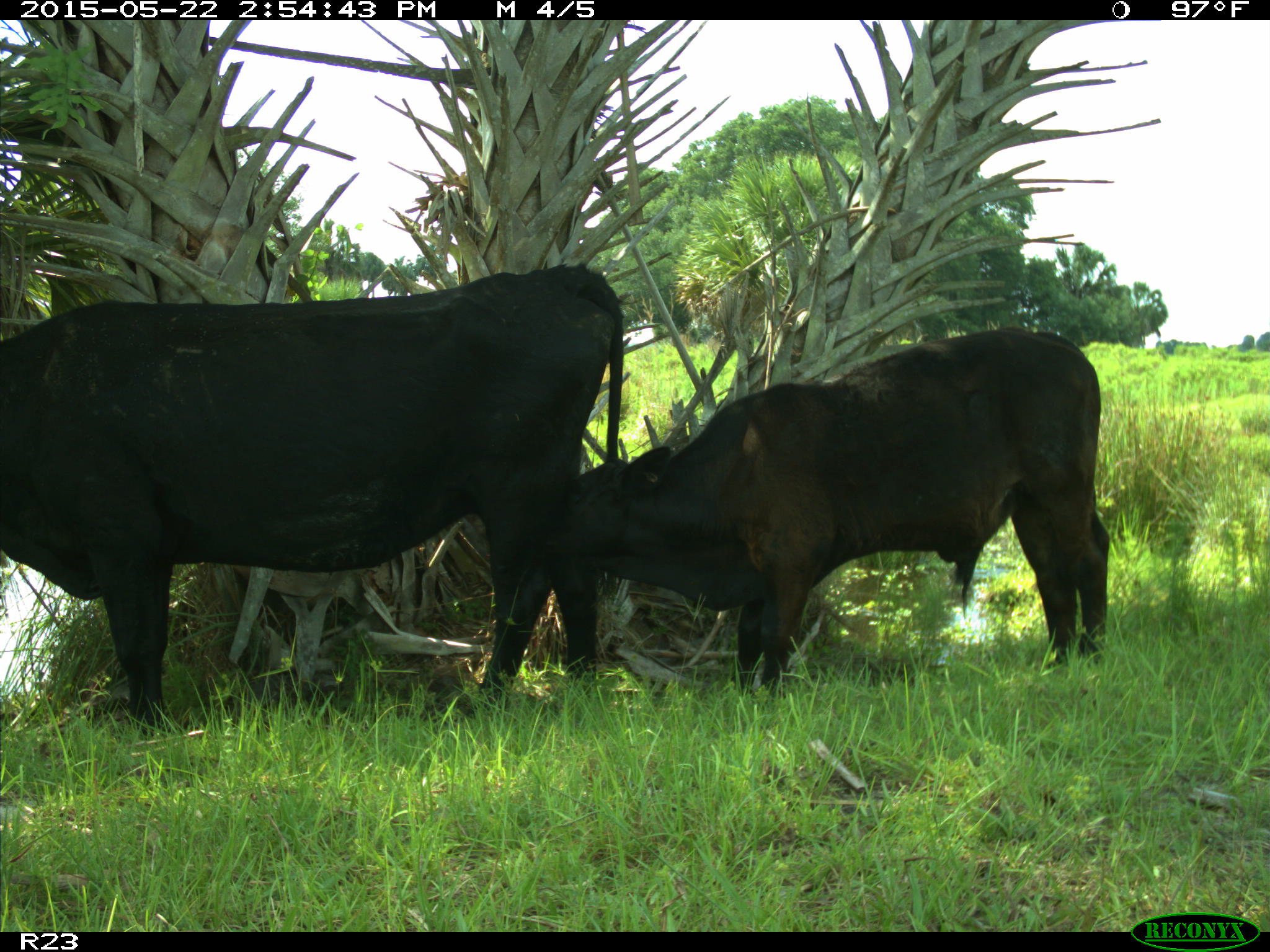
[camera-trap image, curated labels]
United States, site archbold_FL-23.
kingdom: Animalia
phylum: Chordata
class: Mammalia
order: Artiodactyla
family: Bovidae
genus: Bos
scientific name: Bos taurus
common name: domestic cow